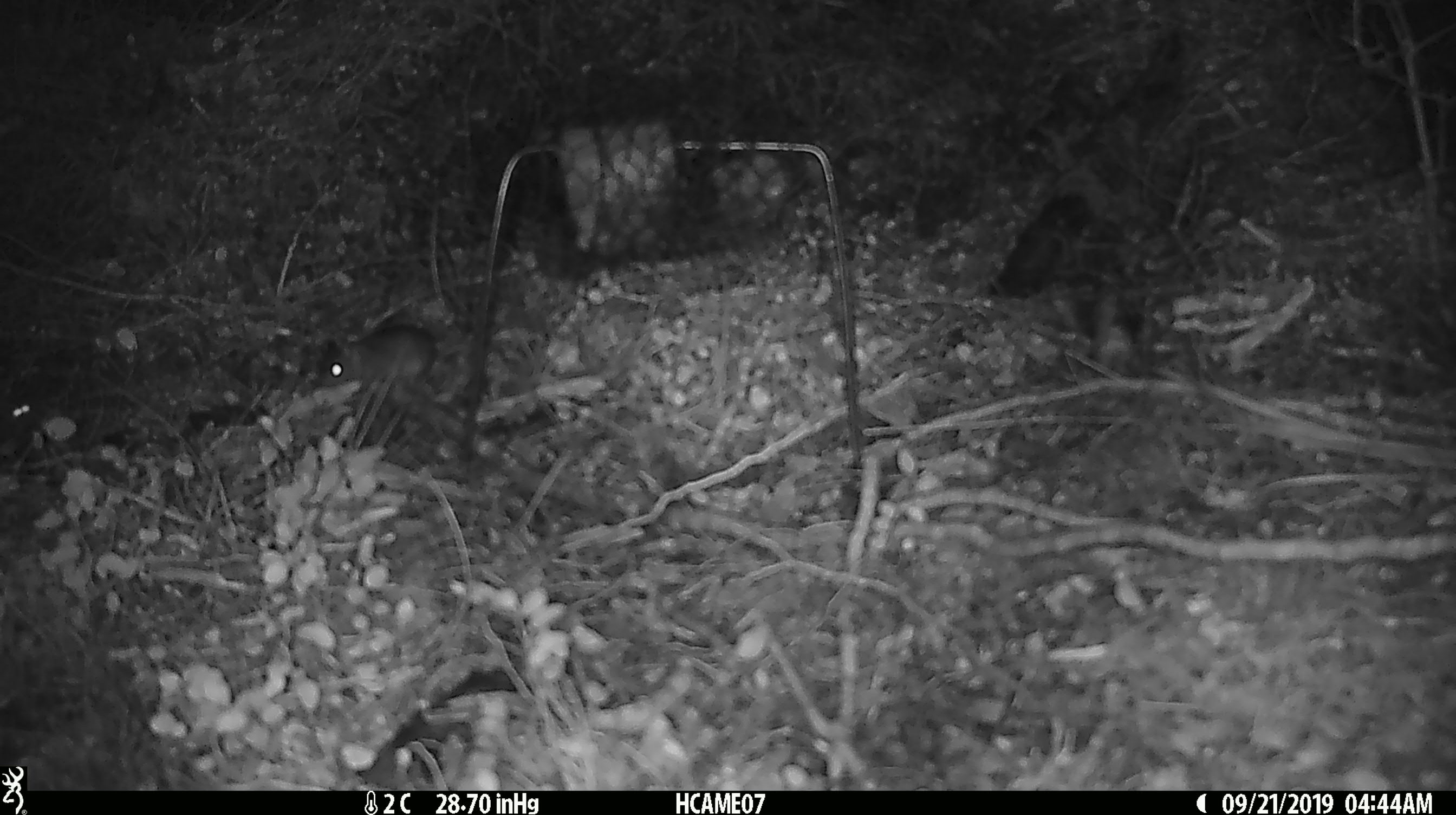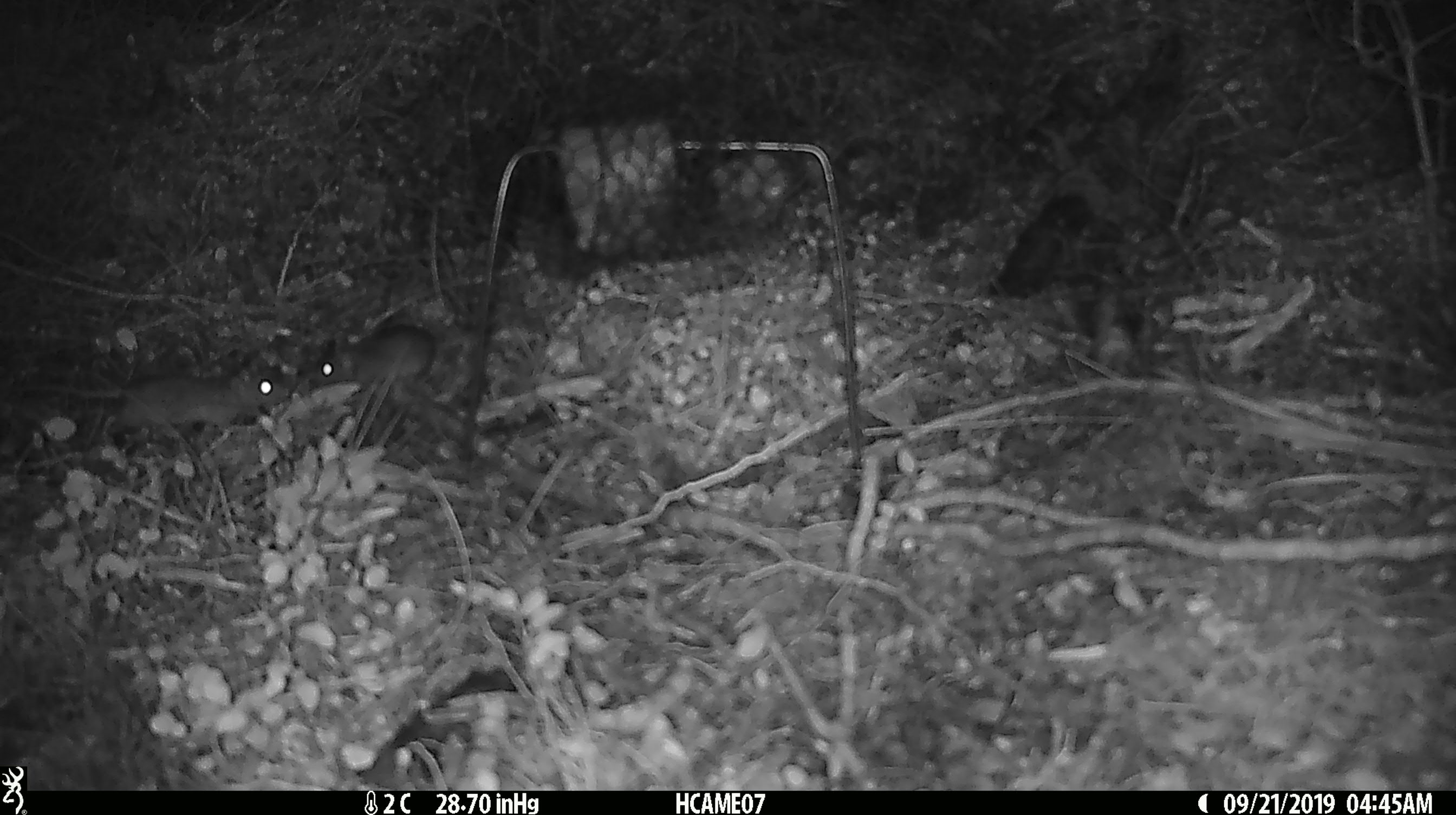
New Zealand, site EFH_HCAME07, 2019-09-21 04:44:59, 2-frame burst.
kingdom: Animalia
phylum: Chordata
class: Mammalia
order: Rodentia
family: Muridae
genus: Mus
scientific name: Mus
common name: mouse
Mouse (Mus).